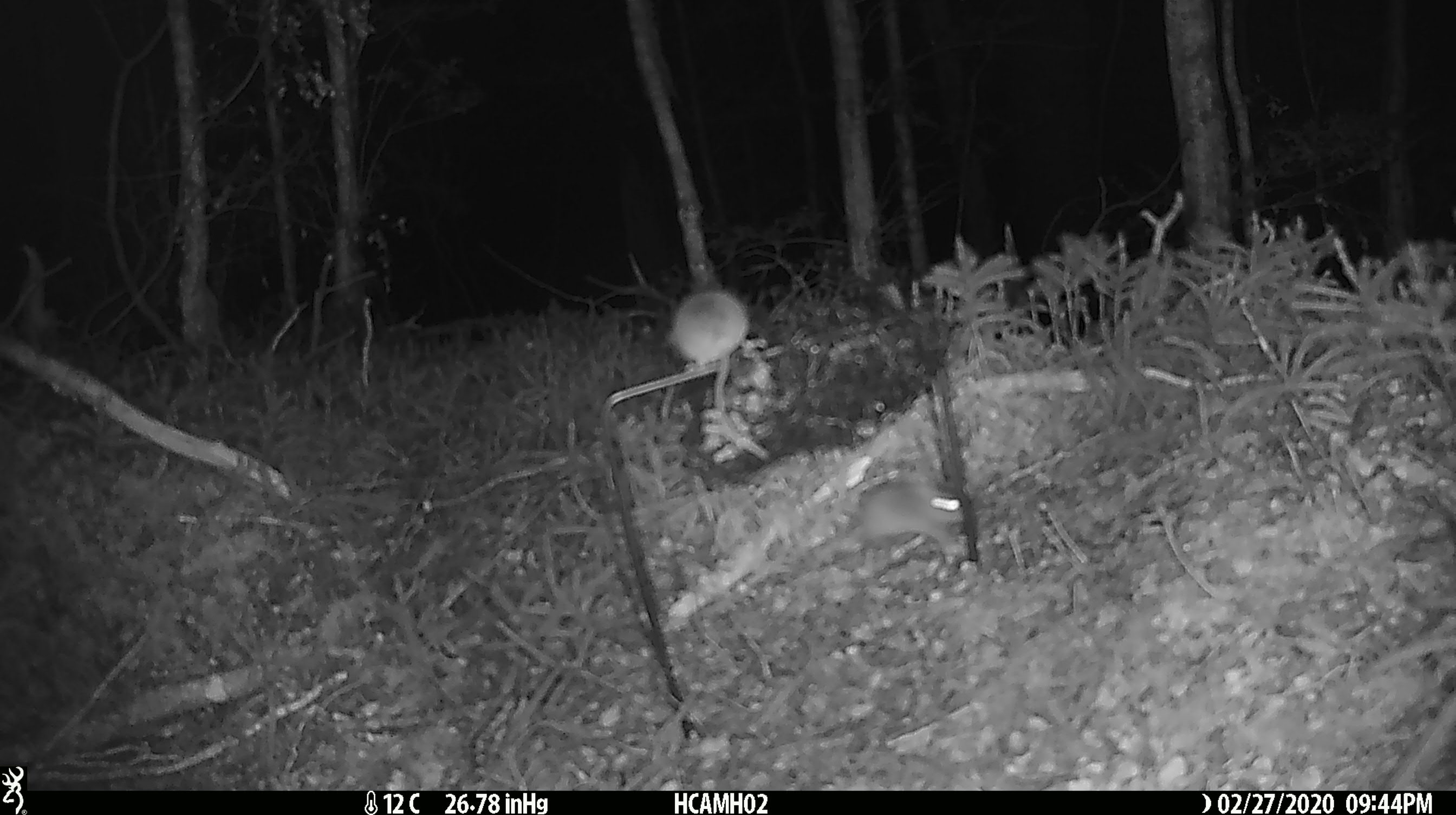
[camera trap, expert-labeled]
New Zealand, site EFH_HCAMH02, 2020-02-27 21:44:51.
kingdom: Animalia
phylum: Chordata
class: Mammalia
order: Rodentia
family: Muridae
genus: Mus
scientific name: Mus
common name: mouse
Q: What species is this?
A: Mouse (Mus).